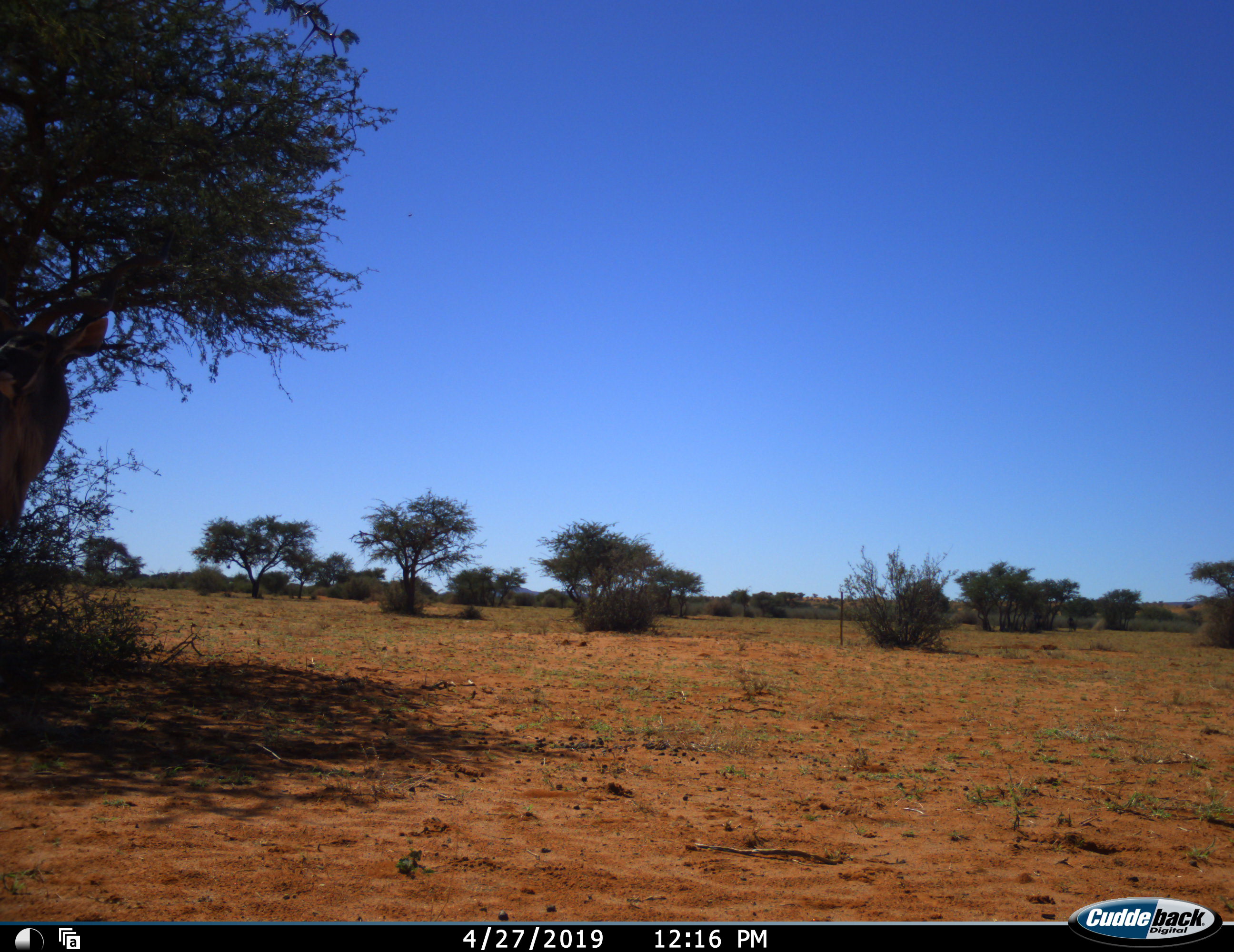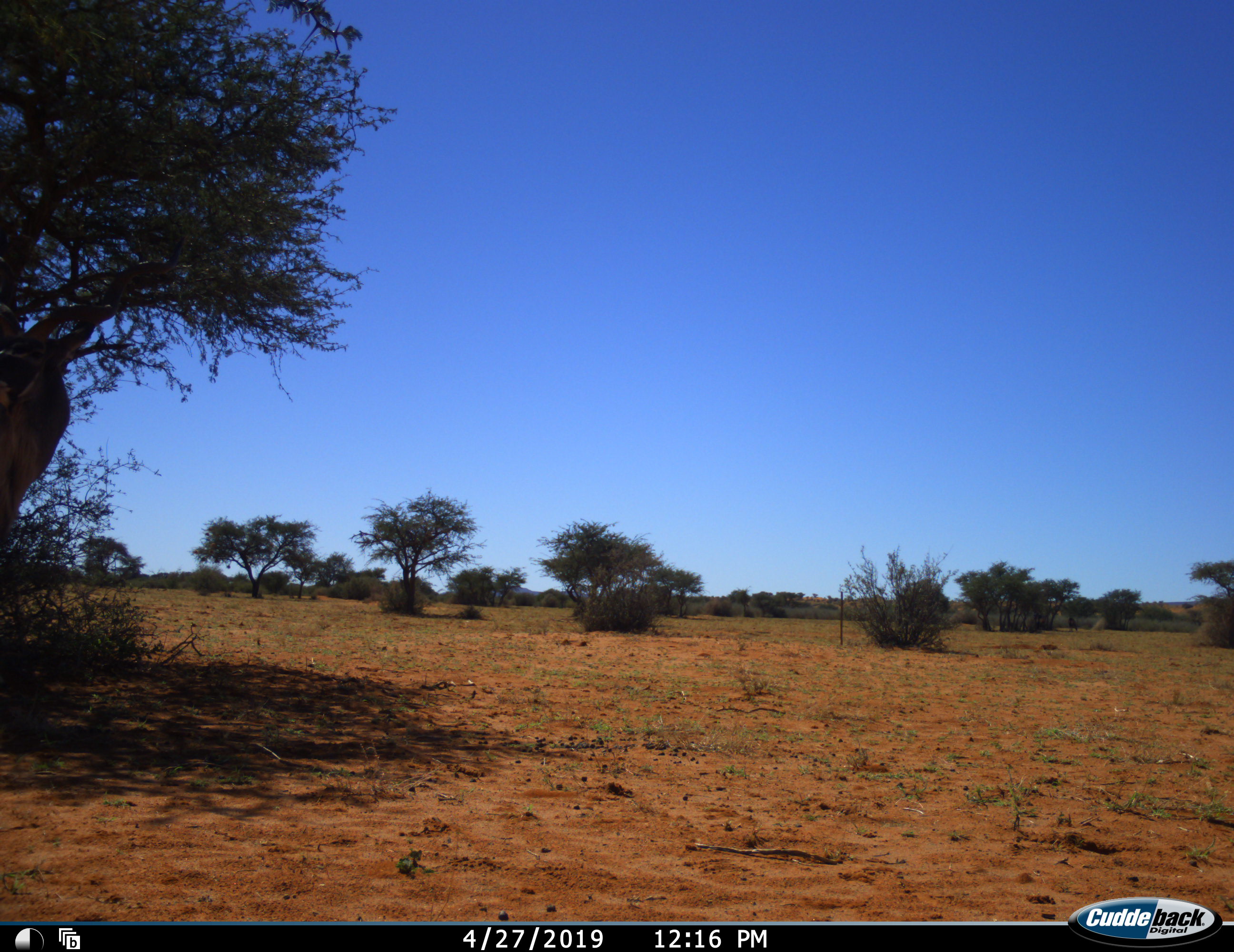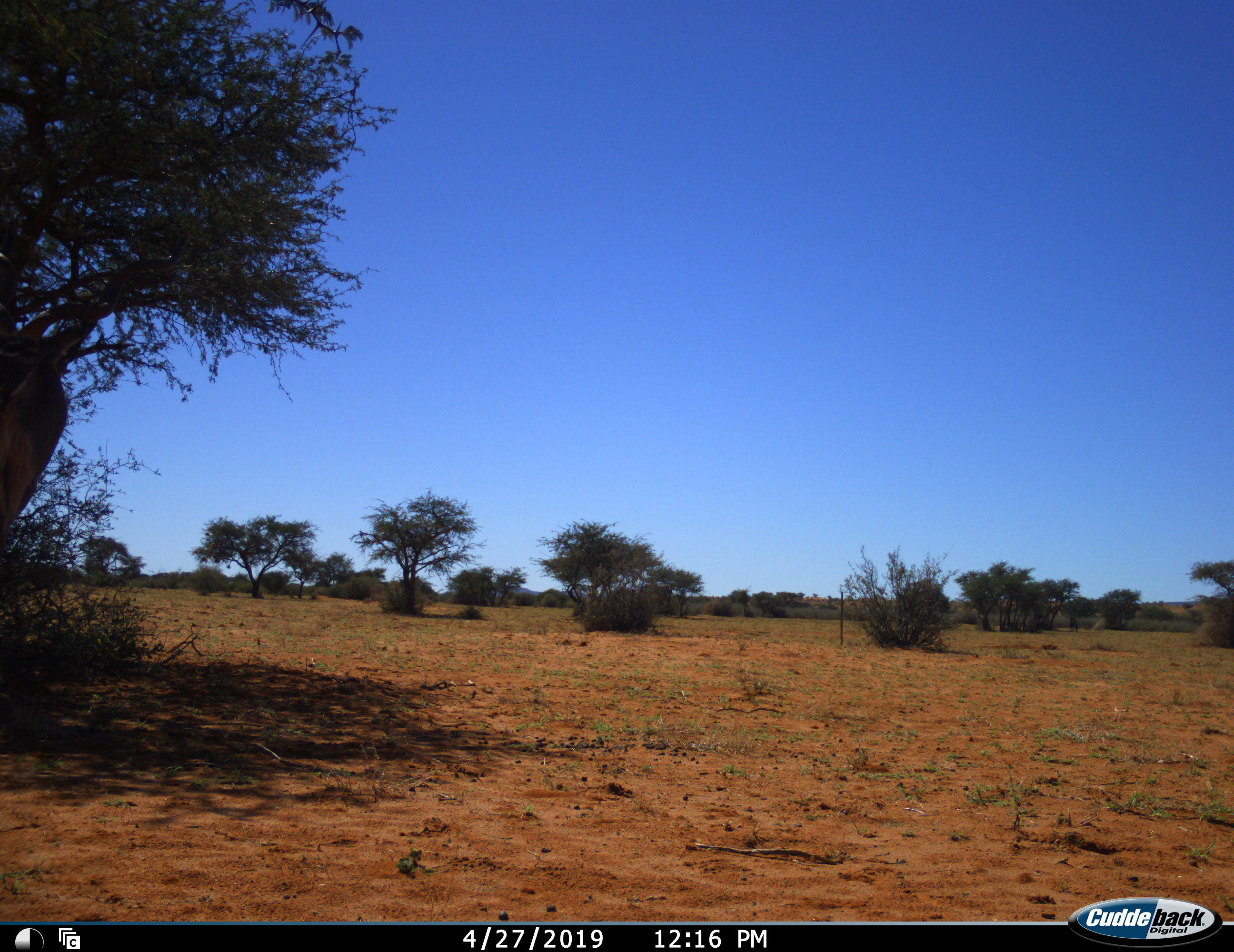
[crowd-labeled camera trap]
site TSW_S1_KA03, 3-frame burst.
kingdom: Animalia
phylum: Chordata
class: Mammalia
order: Artiodactyla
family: Bovidae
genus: Tragelaphus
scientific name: Tragelaphus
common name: kudu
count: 1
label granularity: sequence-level